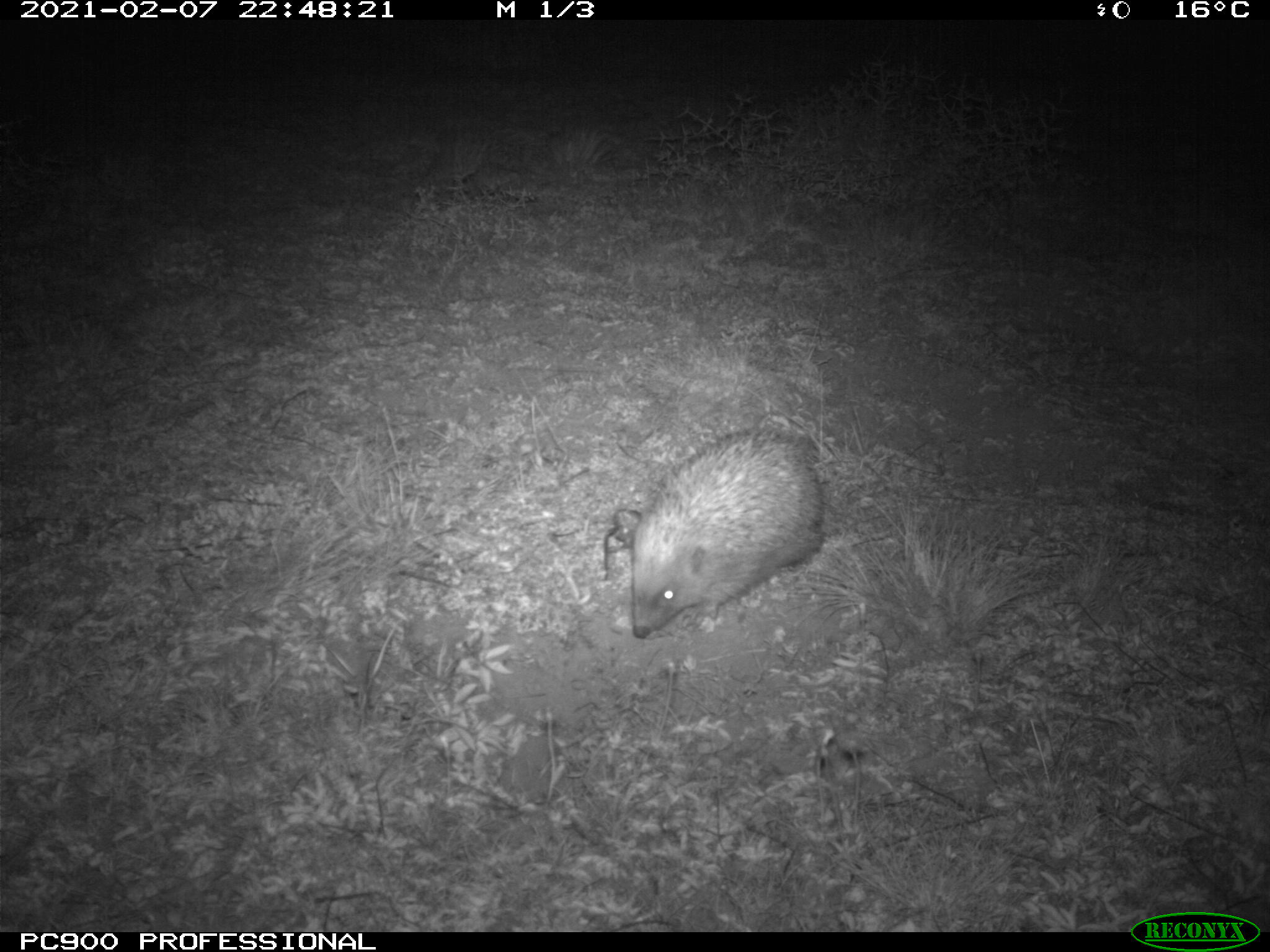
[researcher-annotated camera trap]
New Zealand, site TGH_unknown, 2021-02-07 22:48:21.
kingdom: Animalia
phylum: Chordata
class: Mammalia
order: Eulipotyphla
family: Erinaceidae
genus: Erinaceus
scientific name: Erinaceus europaeus europaeus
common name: european hedgehog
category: hedgehog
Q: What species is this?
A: Hedgehog (european hedgehog) (Erinaceus europaeus europaeus).